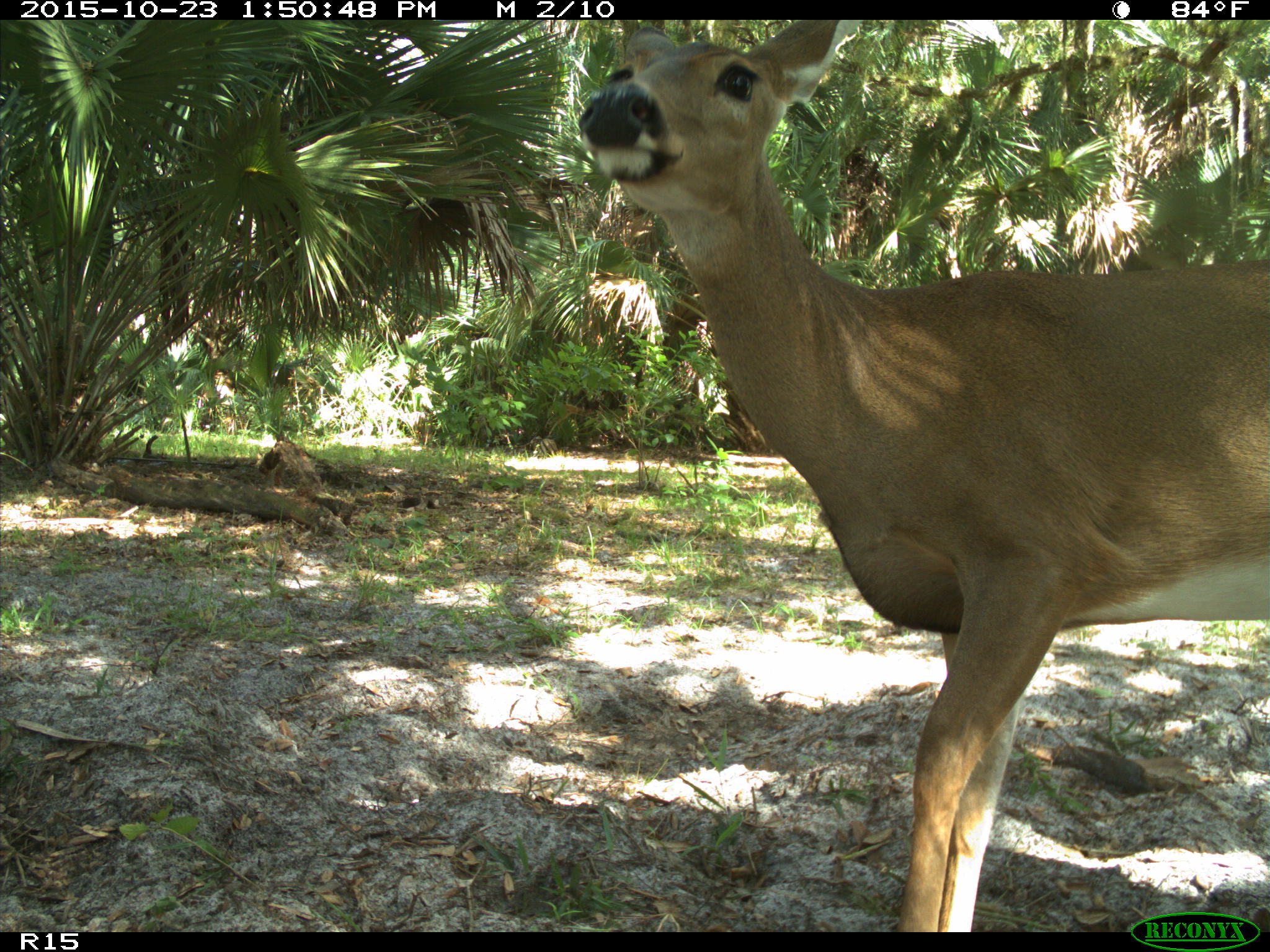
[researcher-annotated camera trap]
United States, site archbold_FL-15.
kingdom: Animalia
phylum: Chordata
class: Mammalia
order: Artiodactyla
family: Cervidae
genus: Odocoileus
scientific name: Odocoileus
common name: deer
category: unidentified deer